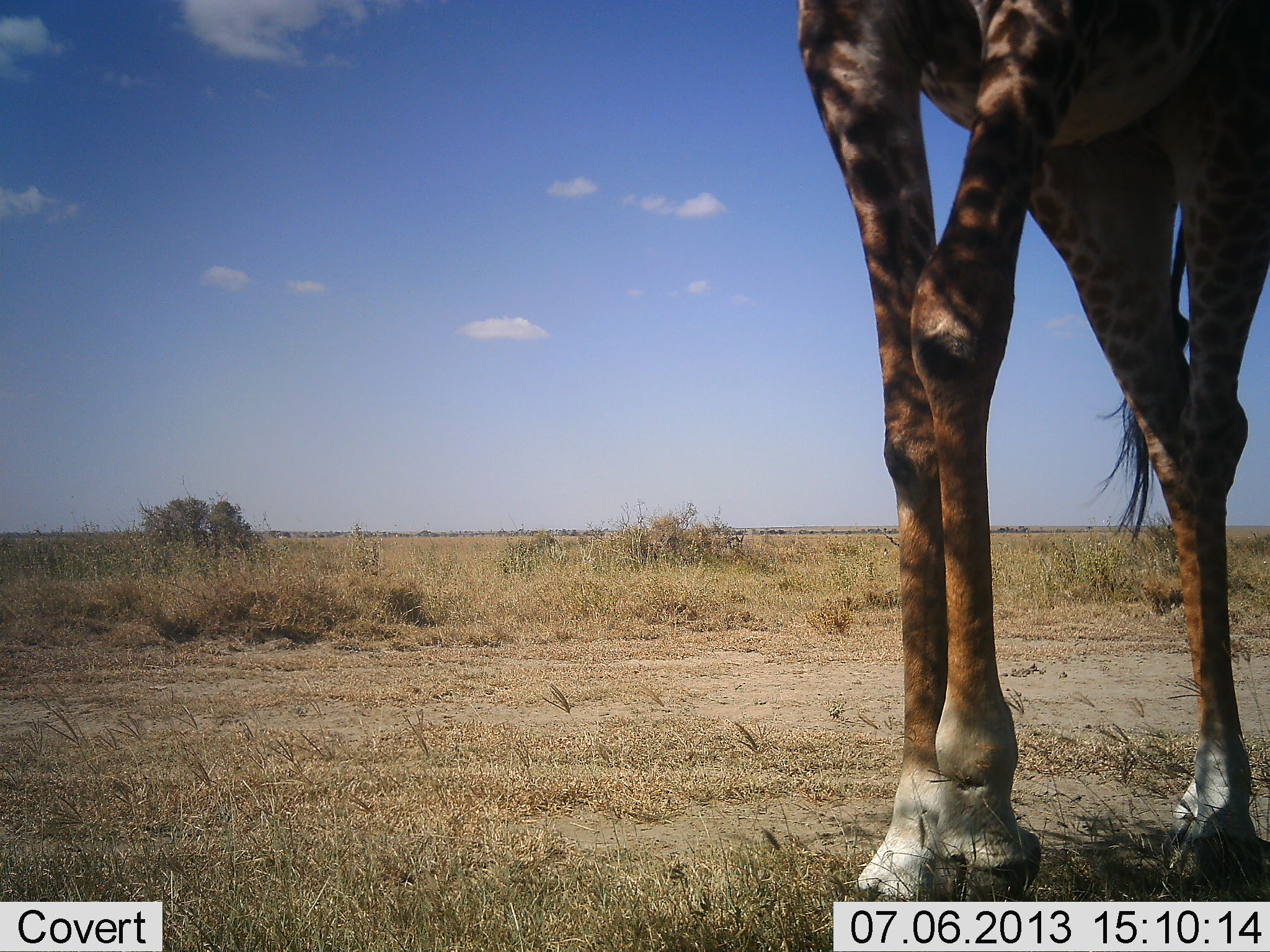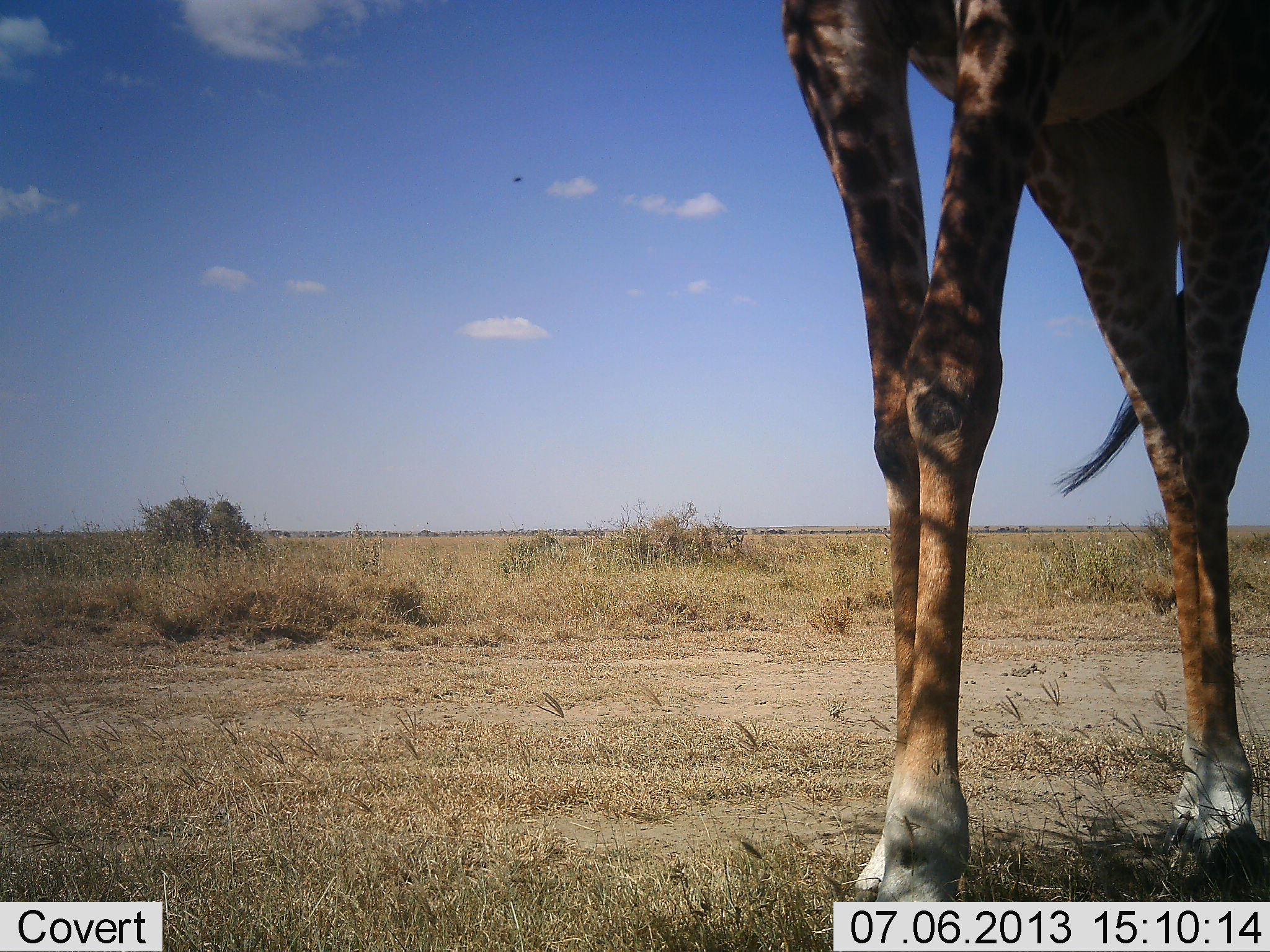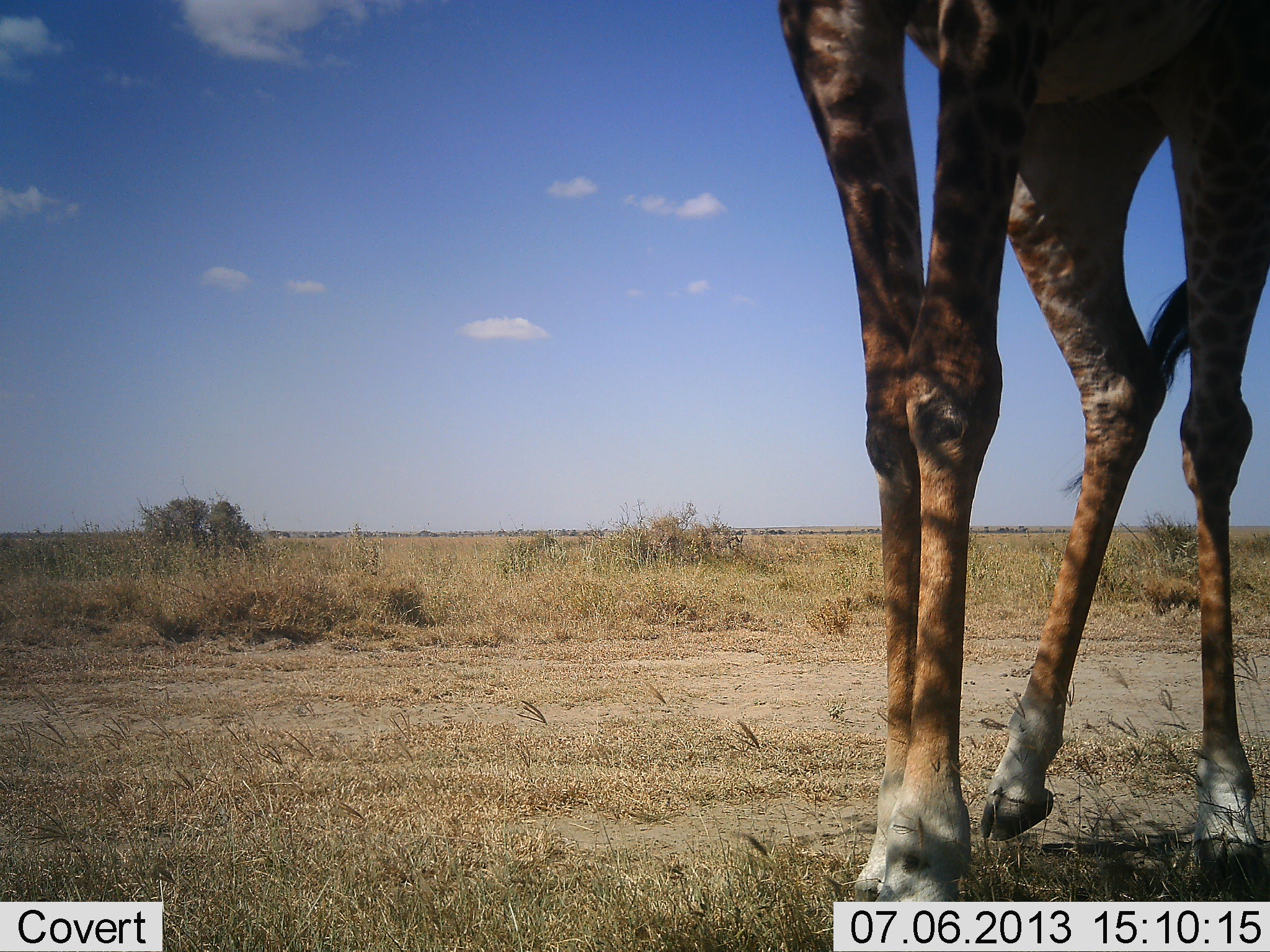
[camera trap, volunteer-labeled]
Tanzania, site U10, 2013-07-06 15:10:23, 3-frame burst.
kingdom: Animalia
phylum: Chordata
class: Mammalia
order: Artiodactyla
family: Giraffidae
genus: Giraffa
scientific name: Giraffa camelopardalis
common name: giraffe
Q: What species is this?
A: Giraffe (Giraffa camelopardalis).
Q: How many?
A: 1.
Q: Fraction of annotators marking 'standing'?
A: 43%.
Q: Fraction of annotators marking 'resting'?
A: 0%.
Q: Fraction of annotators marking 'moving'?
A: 57%.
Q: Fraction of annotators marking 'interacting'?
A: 0%.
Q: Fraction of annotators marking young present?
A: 0%.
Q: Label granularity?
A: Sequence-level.